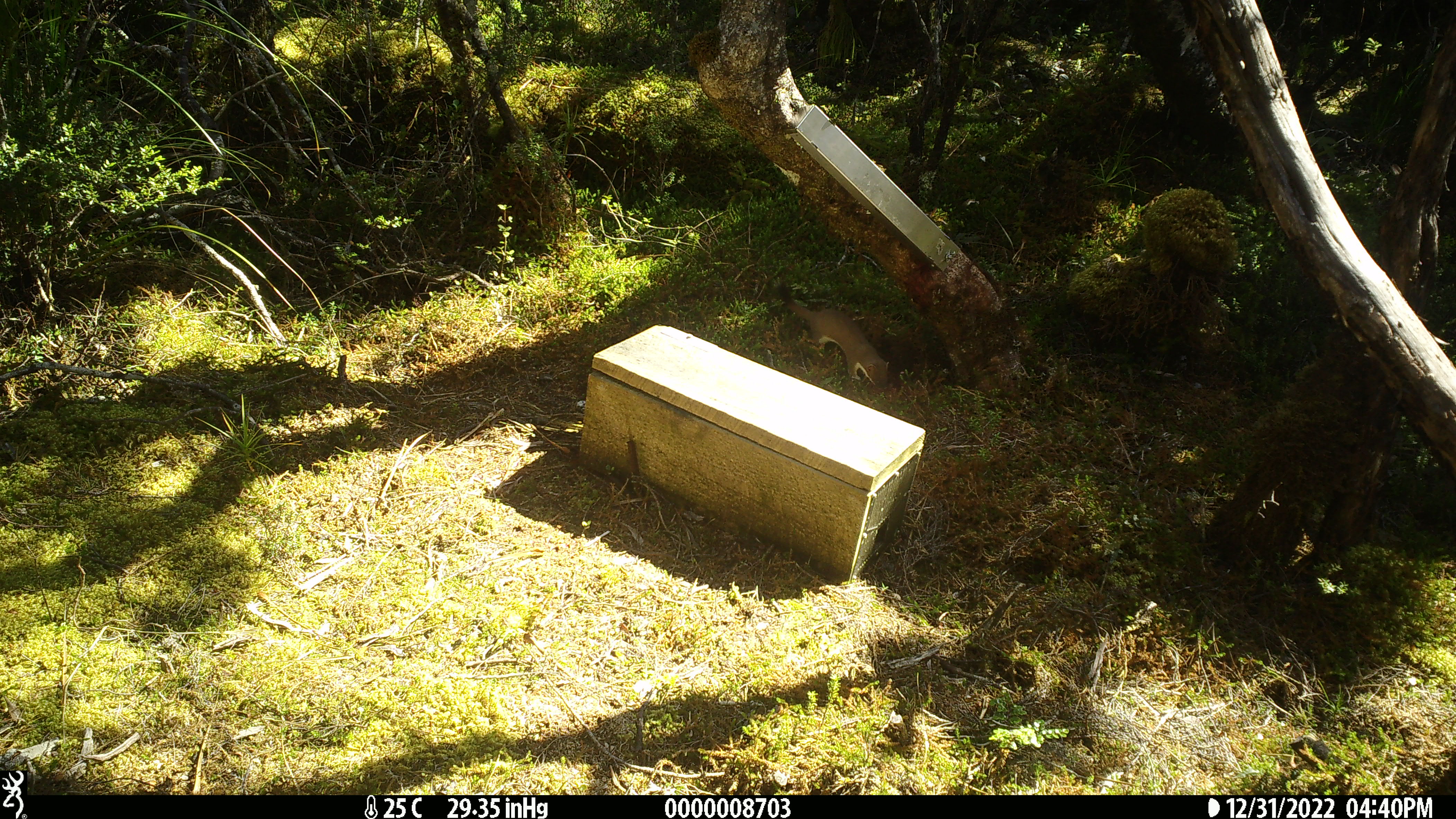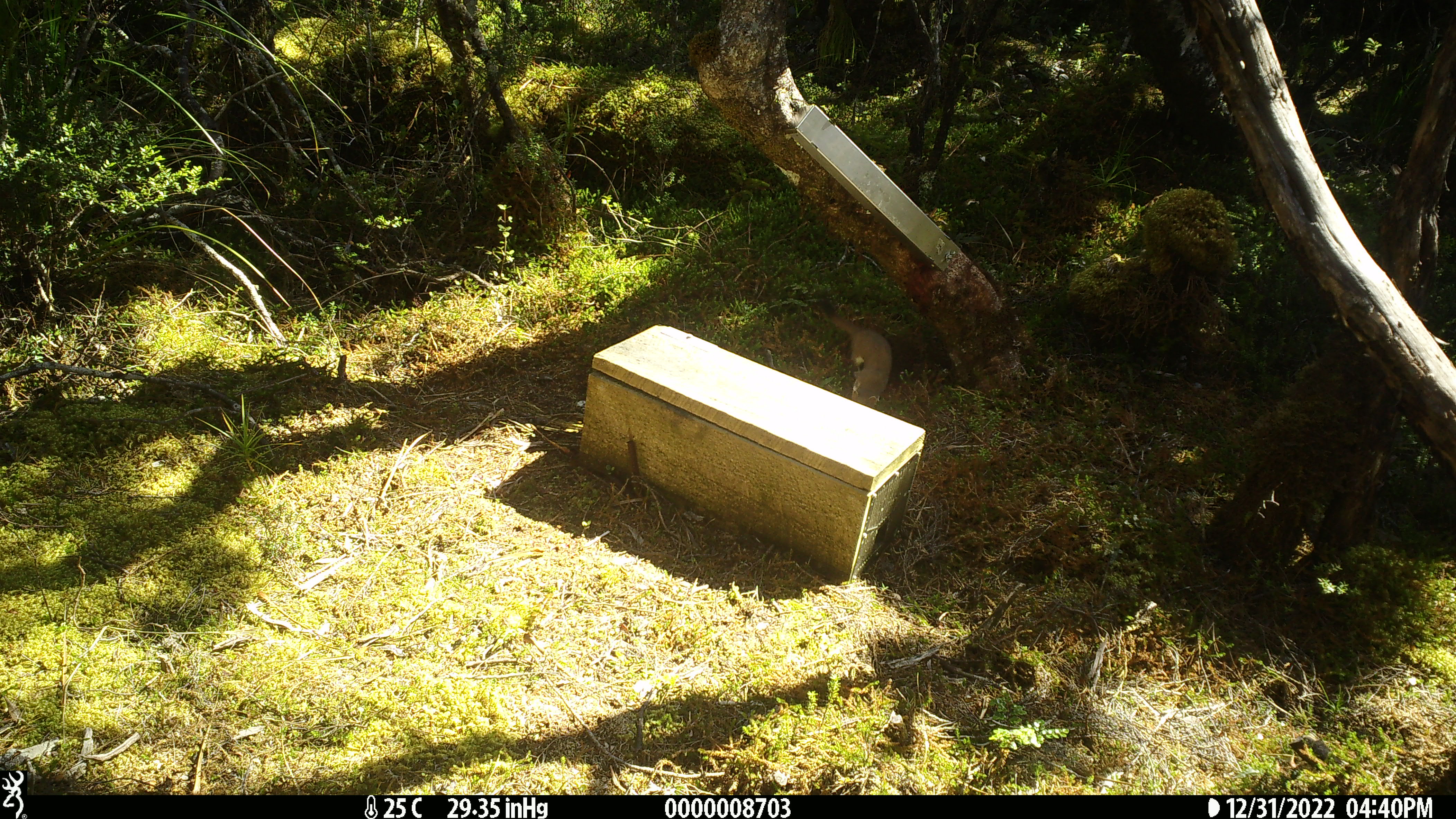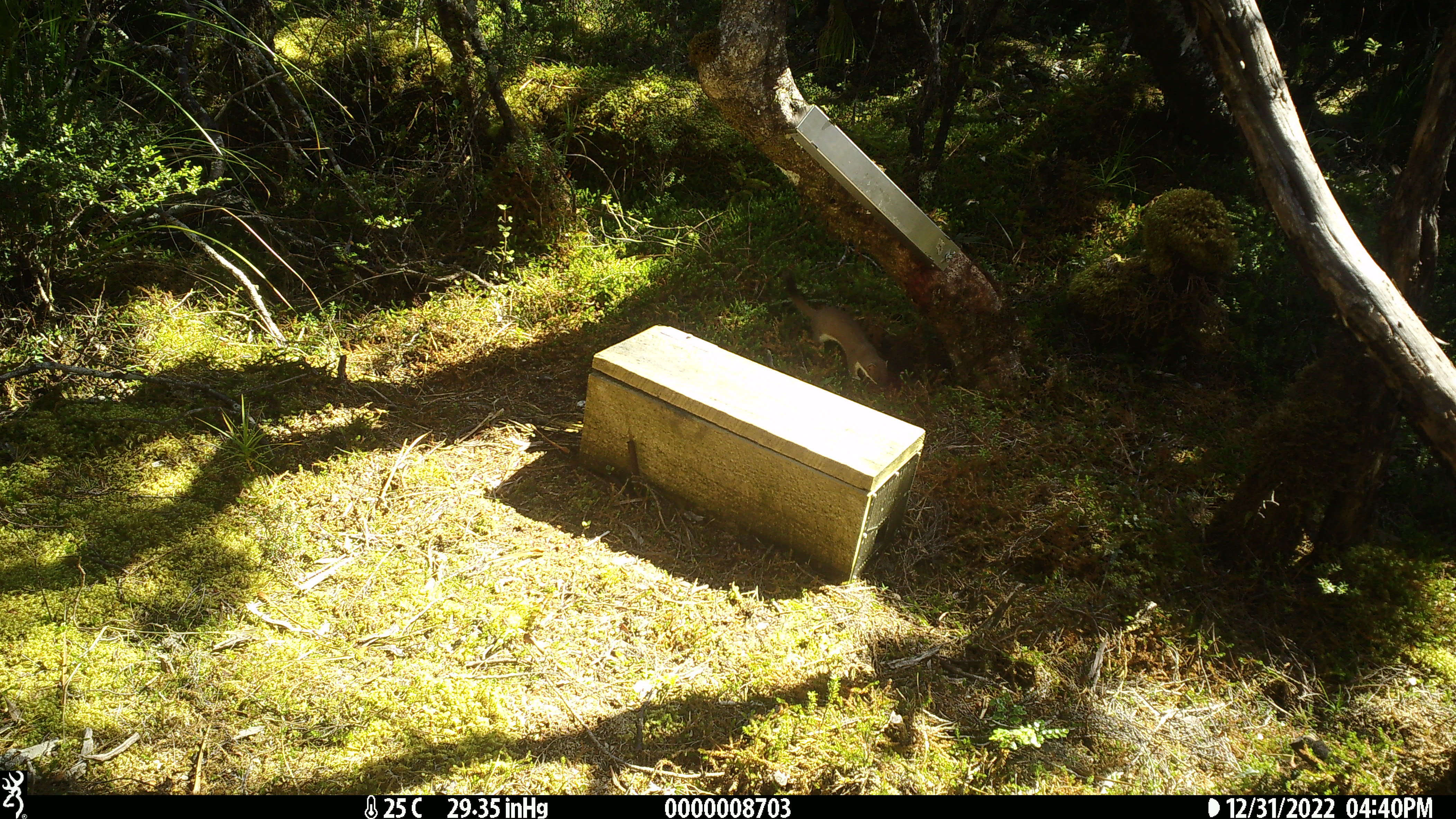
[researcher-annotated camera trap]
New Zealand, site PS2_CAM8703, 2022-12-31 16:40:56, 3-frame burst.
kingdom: Animalia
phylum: Chordata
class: Mammalia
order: Carnivora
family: Mustelidae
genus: Mustela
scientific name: Mustela erminea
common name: stoat